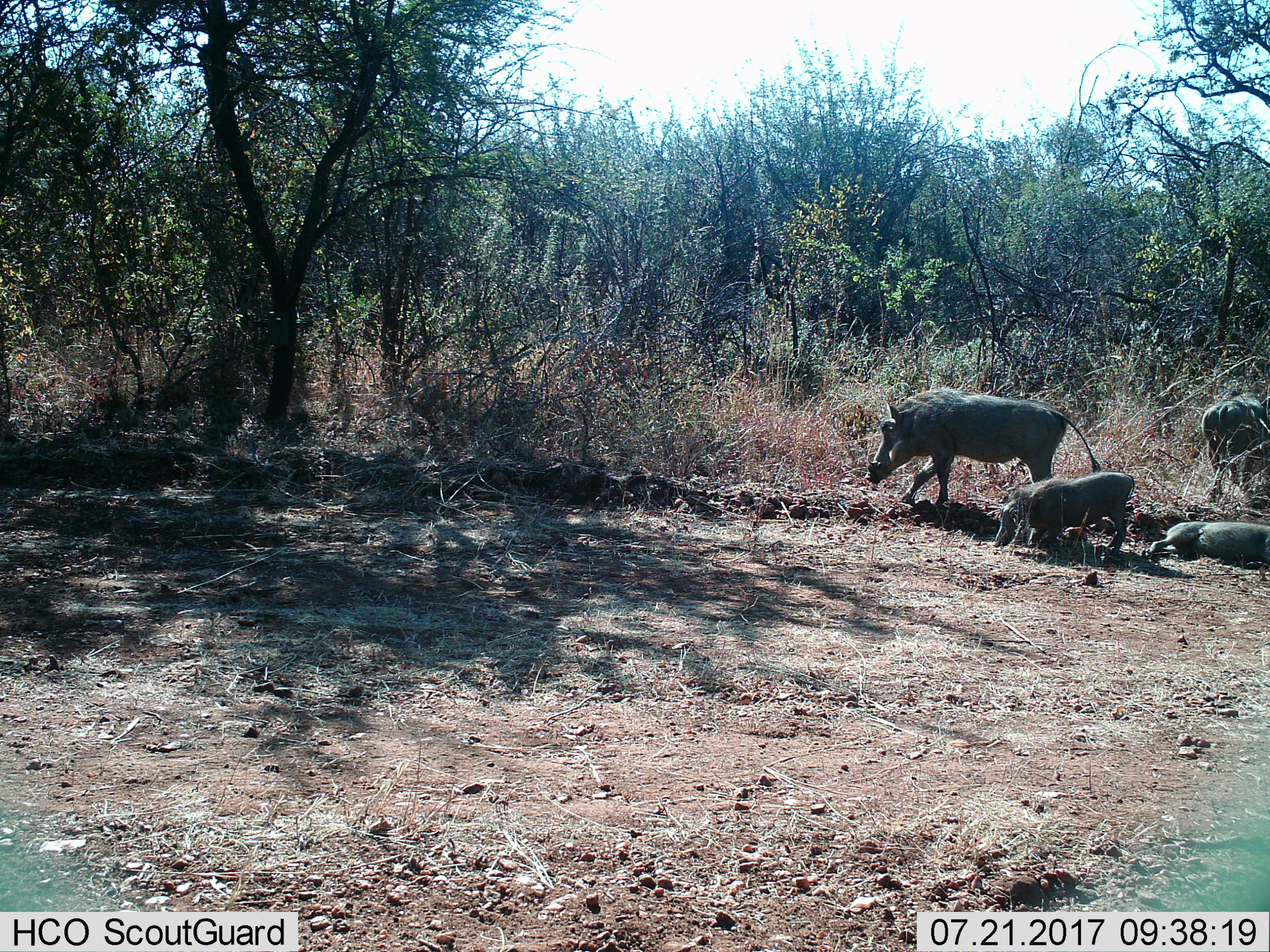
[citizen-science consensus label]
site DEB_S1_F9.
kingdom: Animalia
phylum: Chordata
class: Mammalia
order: Artiodactyla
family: Suidae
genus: Phacochoerus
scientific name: Phacochoerus africanus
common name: warthog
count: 4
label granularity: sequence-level